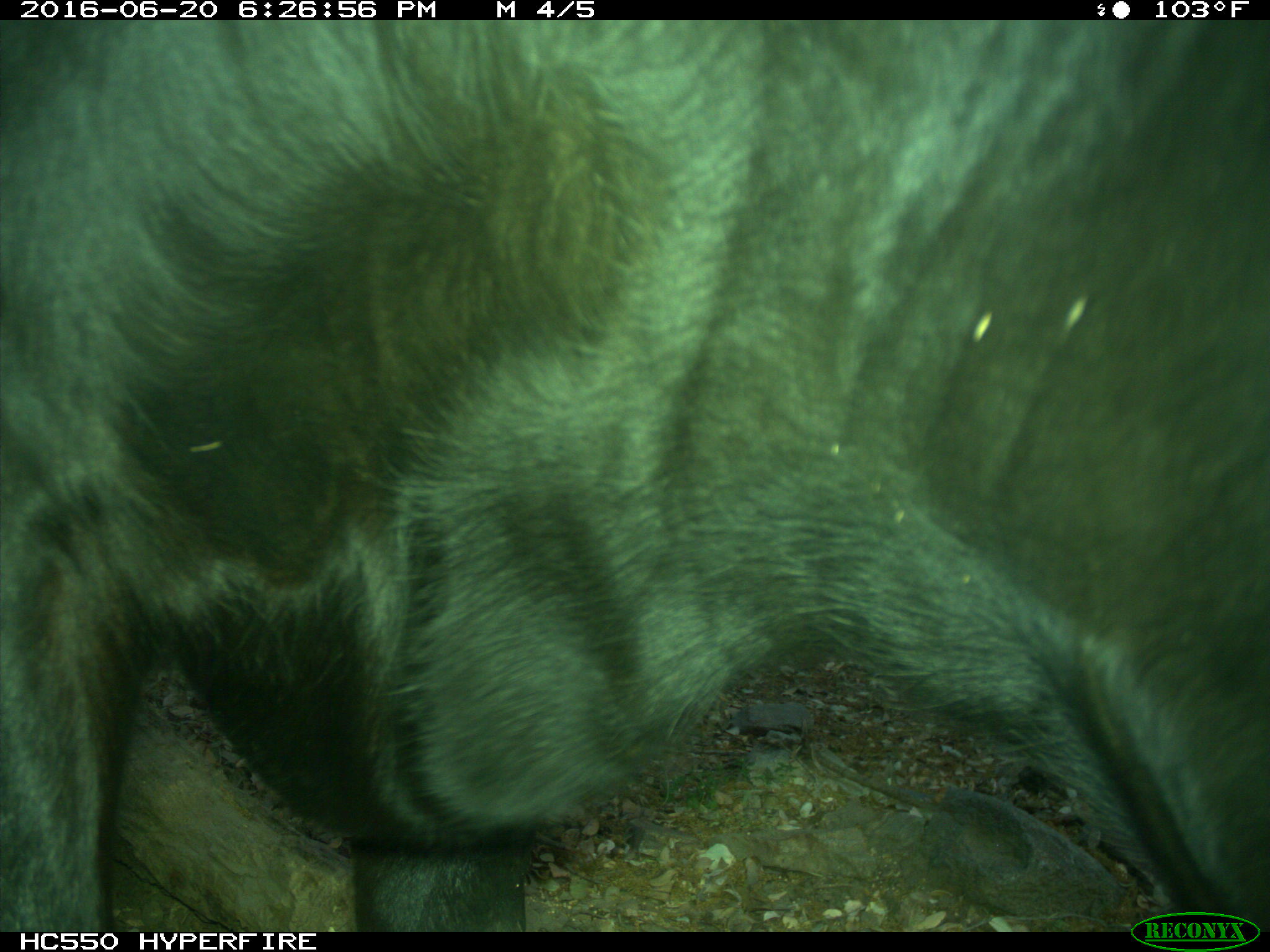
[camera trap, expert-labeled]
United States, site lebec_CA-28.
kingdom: Animalia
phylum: Chordata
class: Mammalia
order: Artiodactyla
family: Bovidae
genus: Bos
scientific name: Bos taurus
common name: domestic cow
Bos taurus (domestic cow).